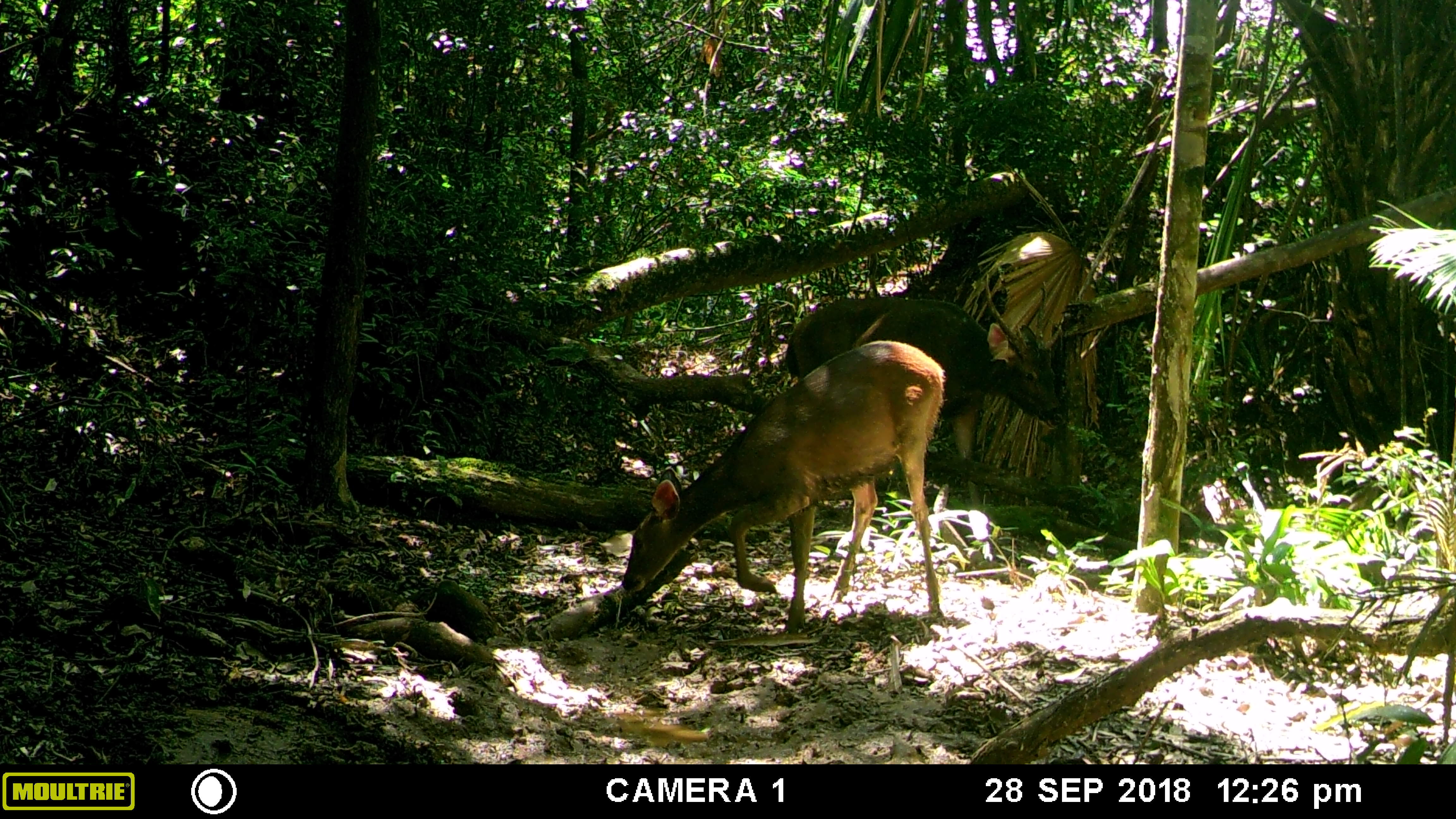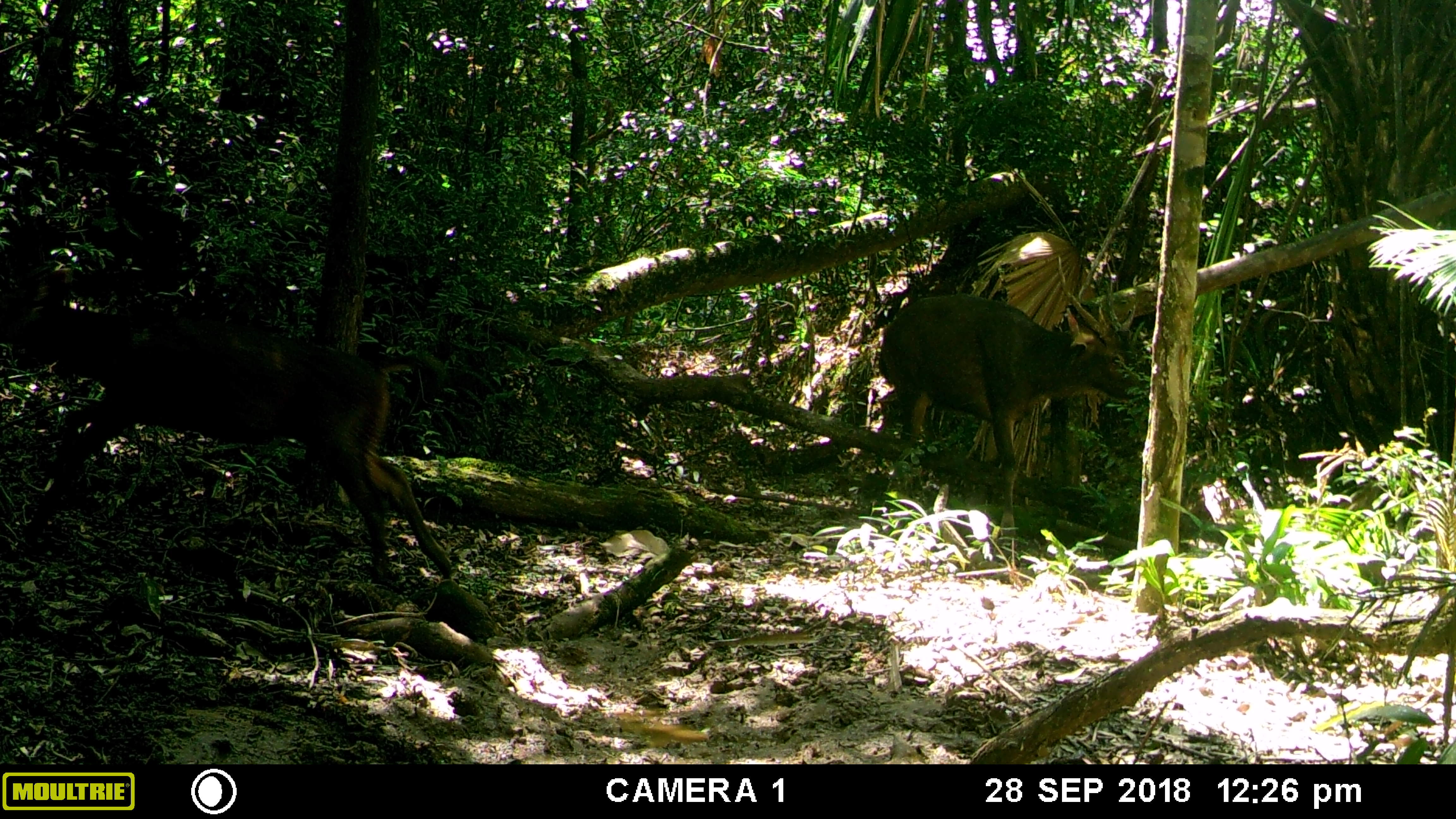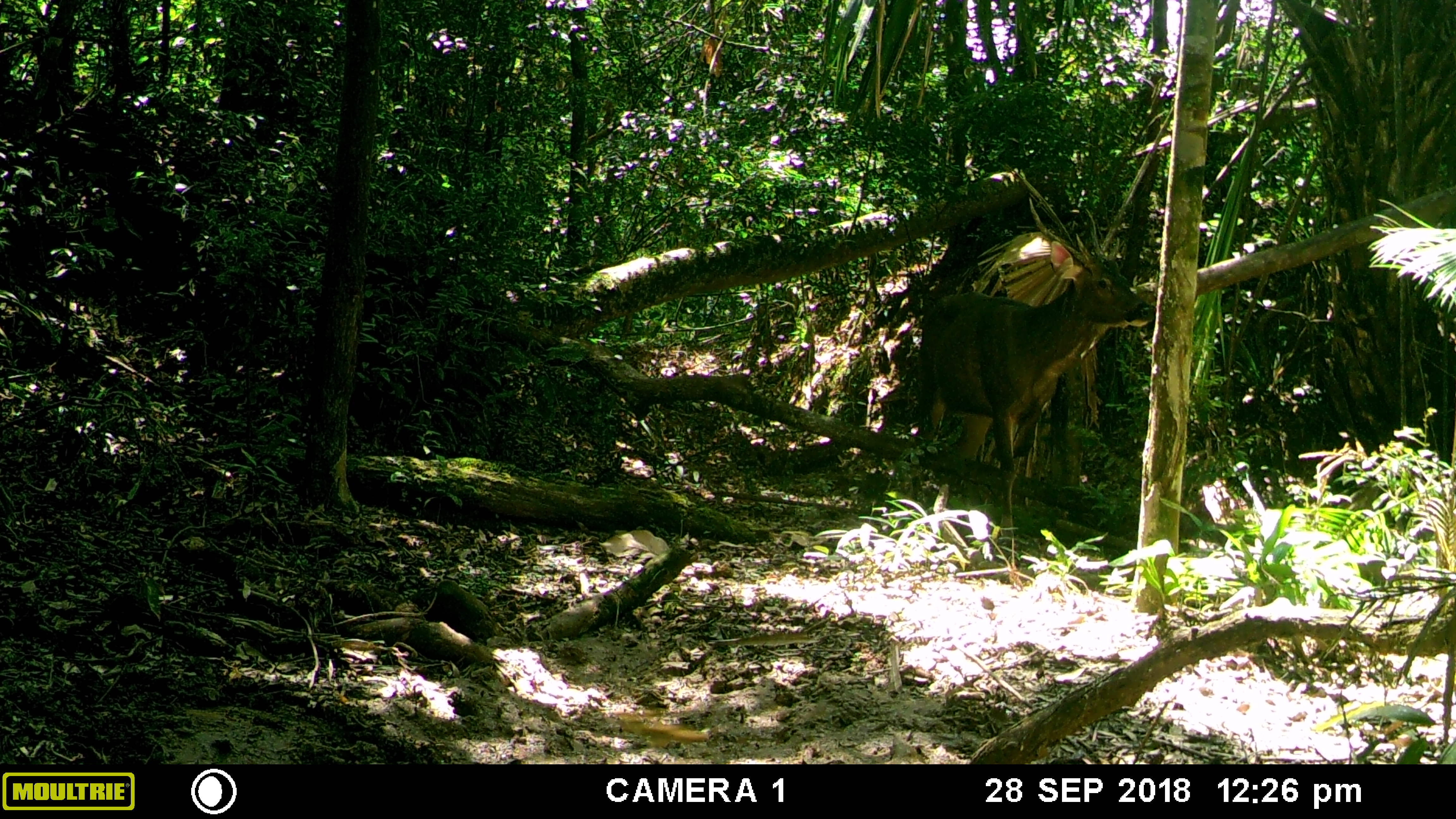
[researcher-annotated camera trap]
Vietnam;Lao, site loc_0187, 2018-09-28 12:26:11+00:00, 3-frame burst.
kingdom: Animalia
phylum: Chordata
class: Mammalia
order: Artiodactyla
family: Cervidae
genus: Rusa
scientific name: Rusa unicolor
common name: sambar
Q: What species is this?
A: Sambar (Rusa unicolor).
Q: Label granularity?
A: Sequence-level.